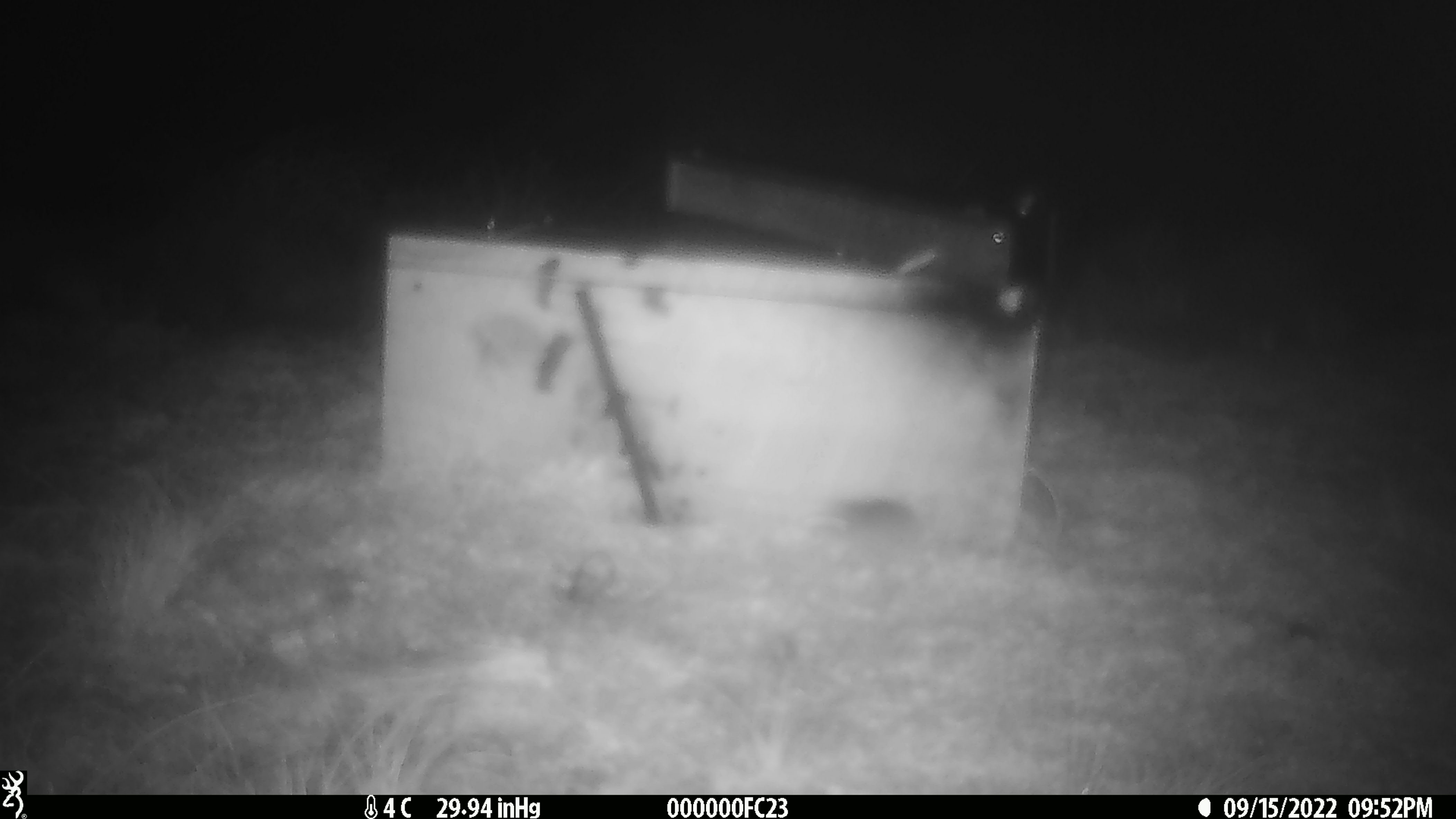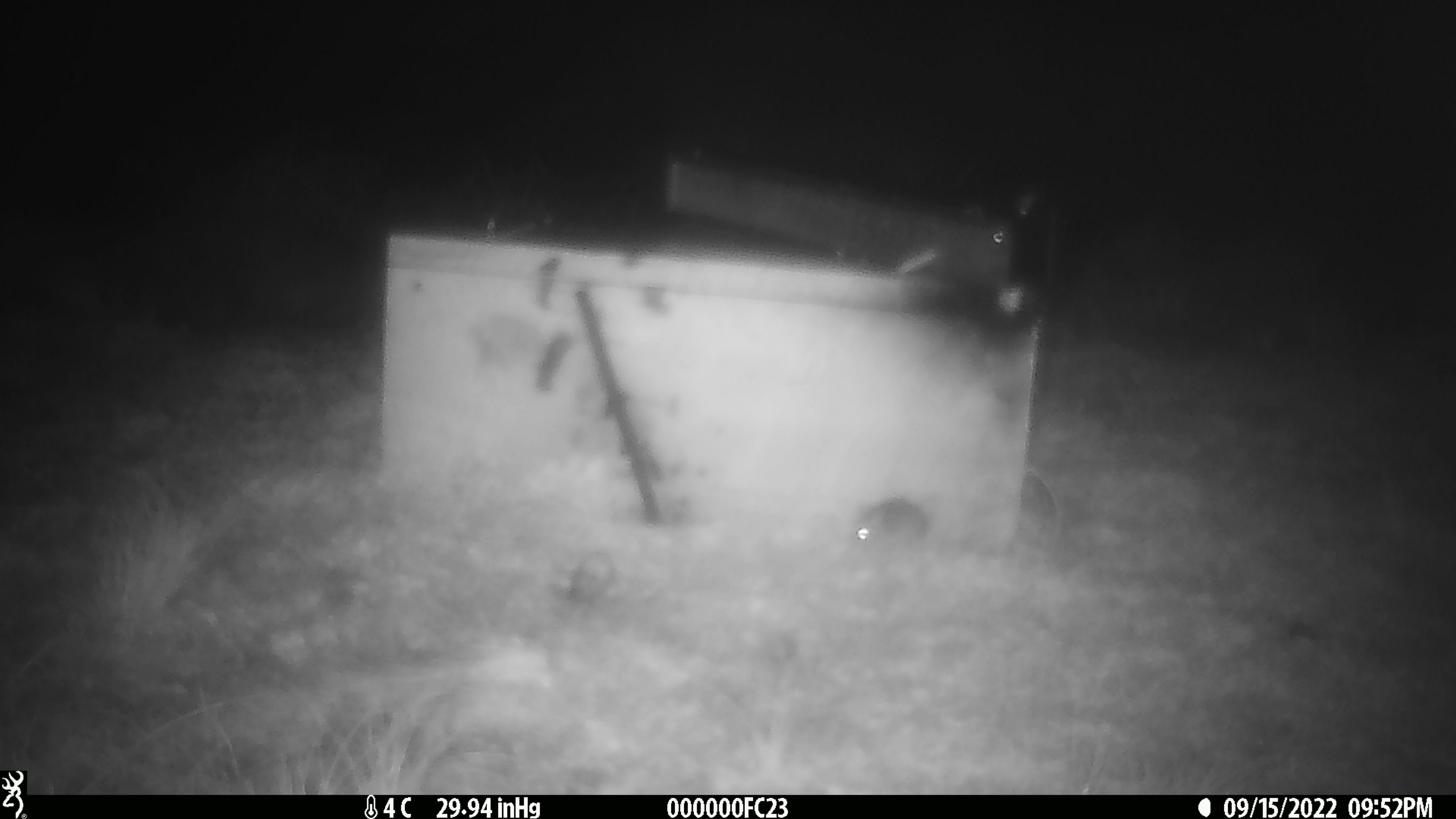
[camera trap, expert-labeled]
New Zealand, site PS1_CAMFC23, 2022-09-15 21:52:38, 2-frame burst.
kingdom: Animalia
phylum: Chordata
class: Mammalia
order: Rodentia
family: Muridae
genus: Mus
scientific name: Mus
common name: mouse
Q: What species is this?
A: Mouse (Mus).